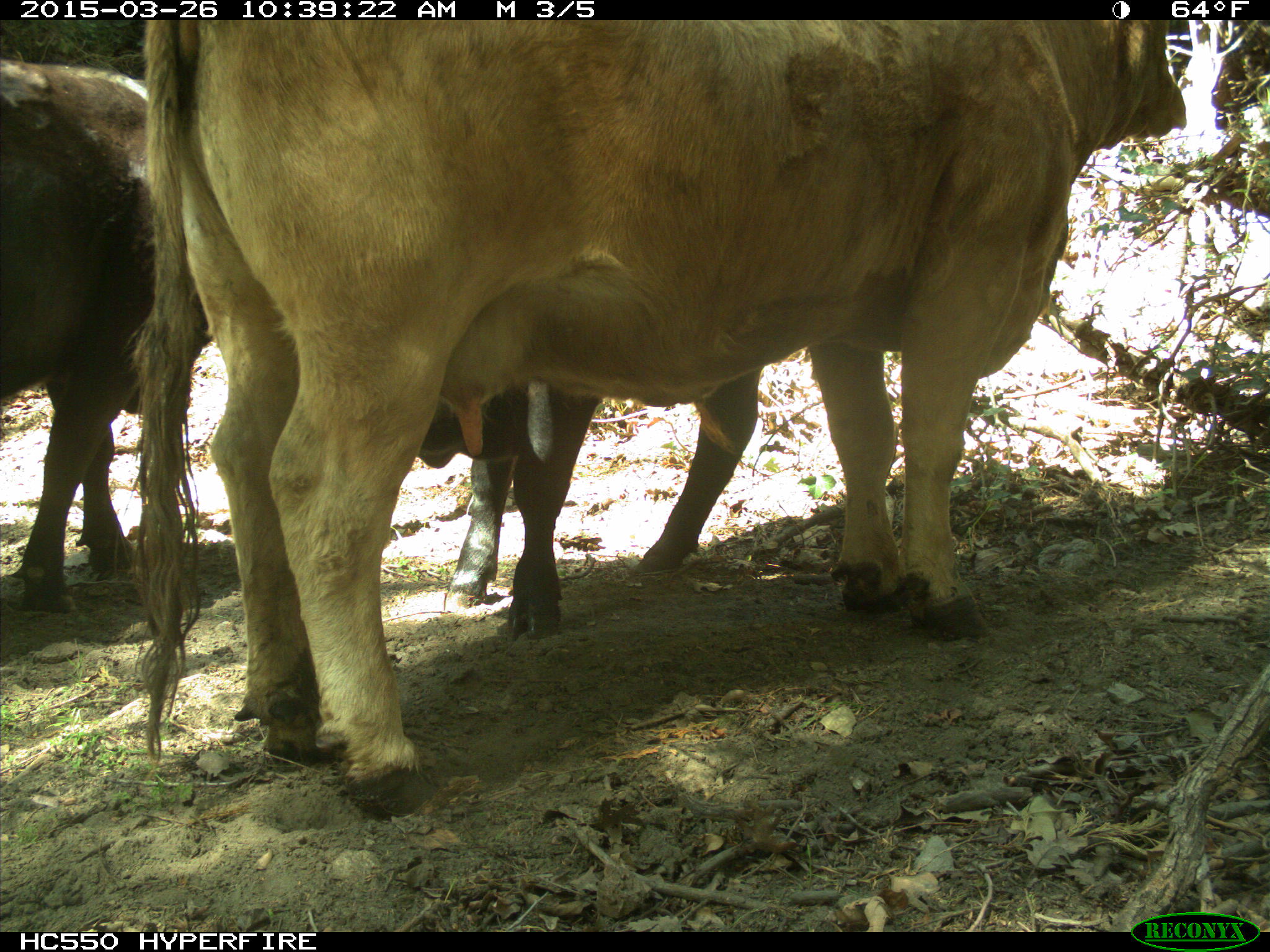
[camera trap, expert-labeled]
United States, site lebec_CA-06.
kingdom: Animalia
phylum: Chordata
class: Mammalia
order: Artiodactyla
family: Bovidae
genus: Bos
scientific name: Bos taurus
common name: domestic cow